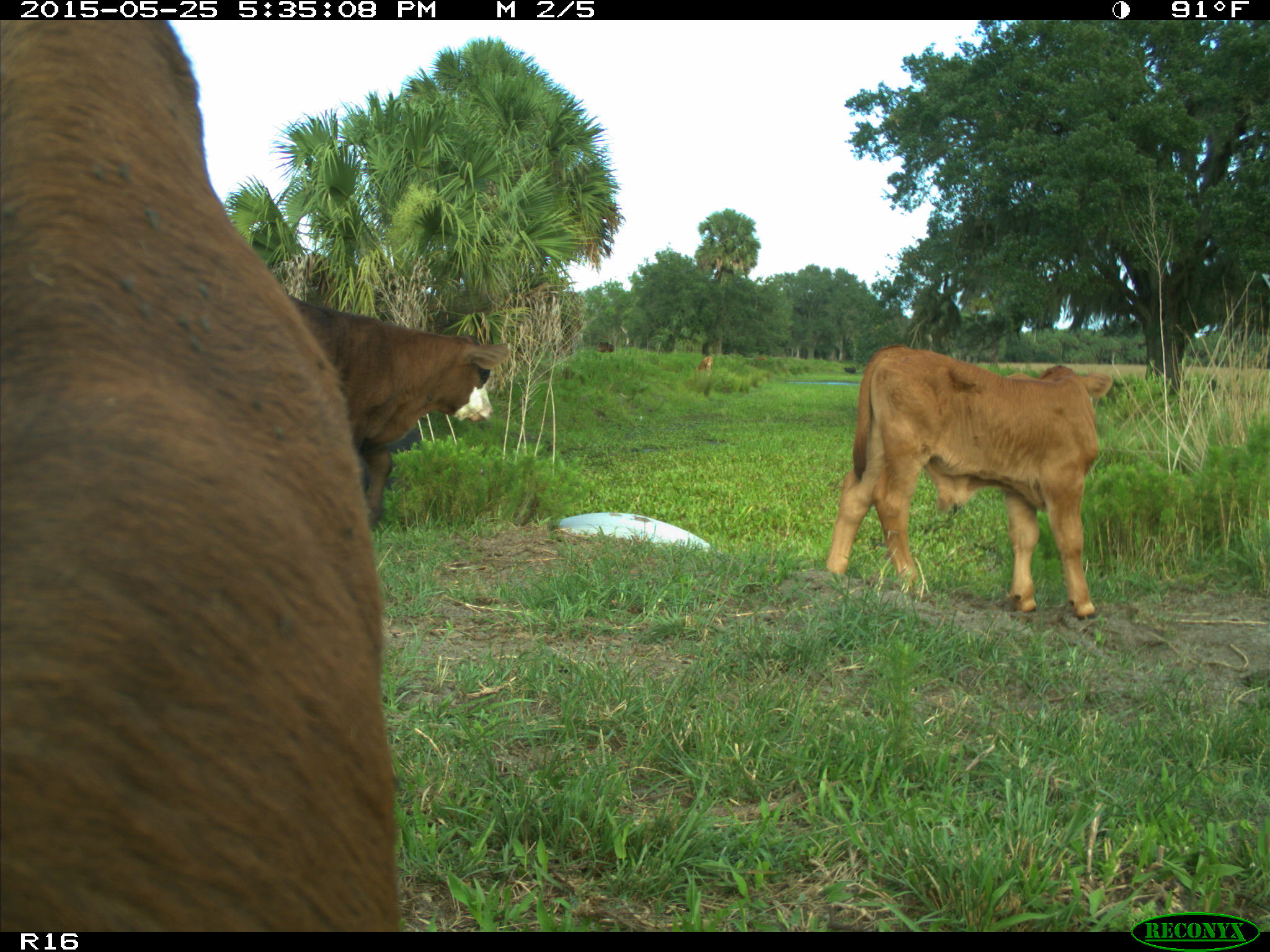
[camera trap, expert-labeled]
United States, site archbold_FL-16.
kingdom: Animalia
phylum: Chordata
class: Mammalia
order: Artiodactyla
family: Bovidae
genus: Bos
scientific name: Bos taurus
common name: domestic cow